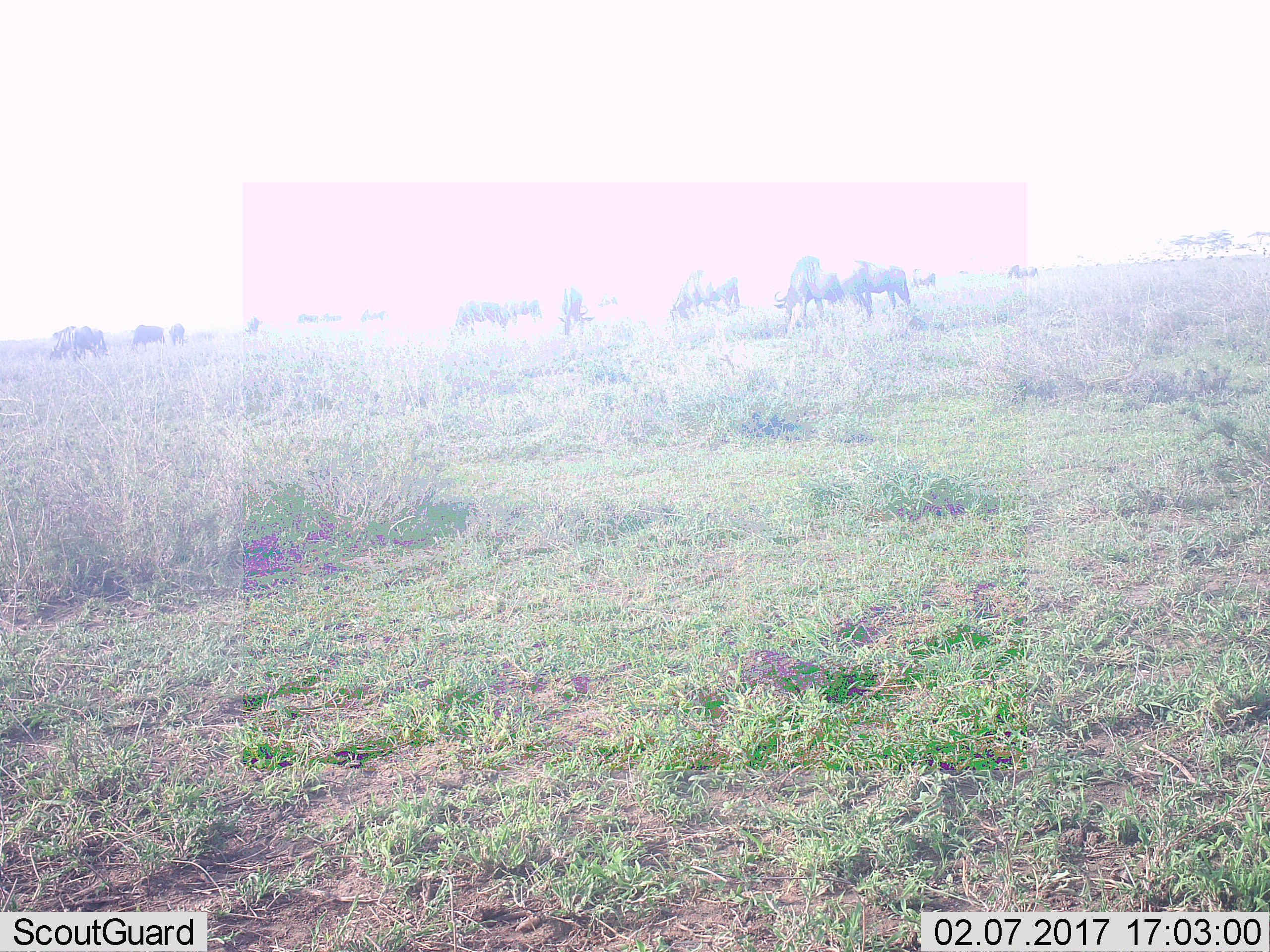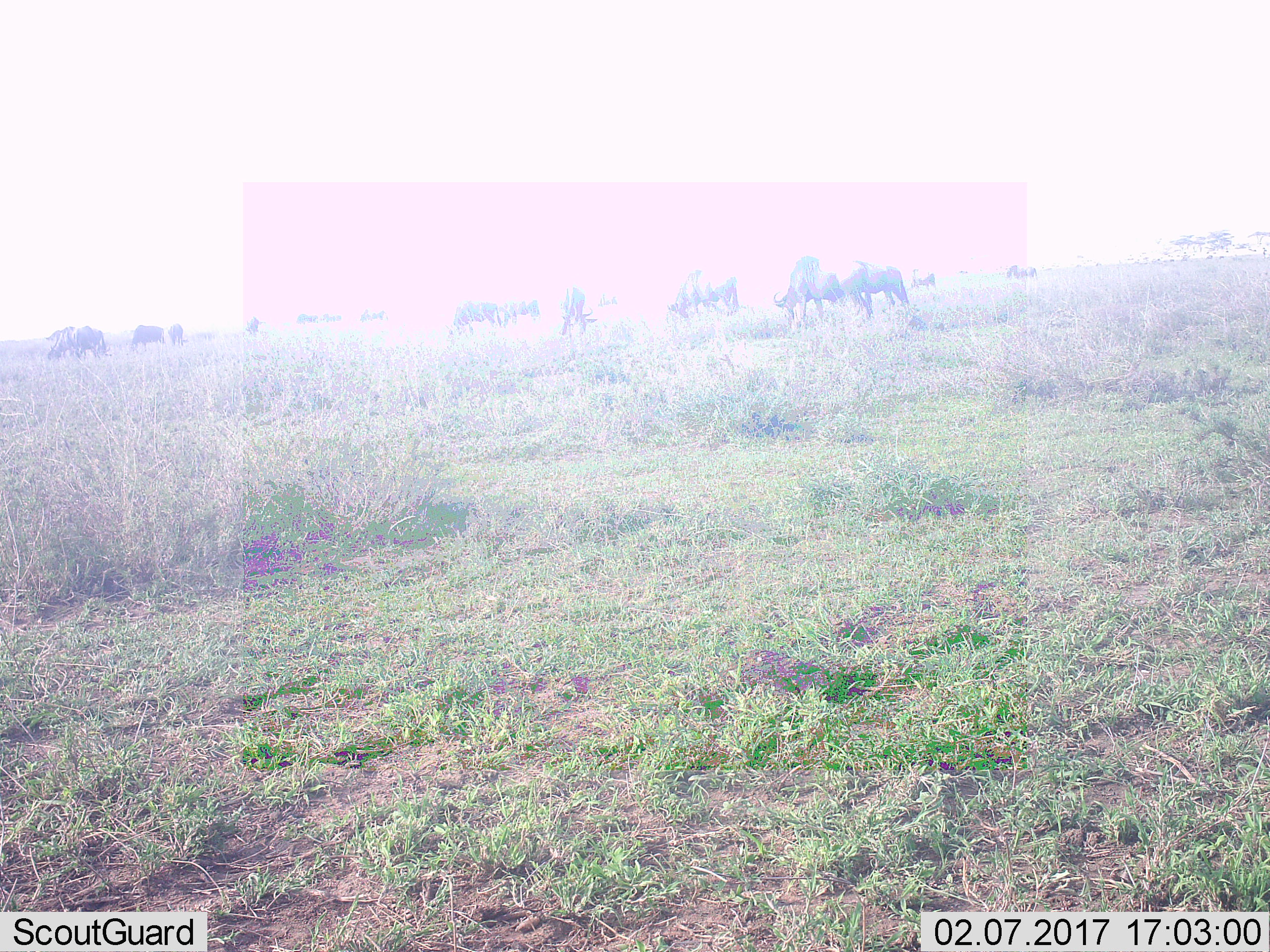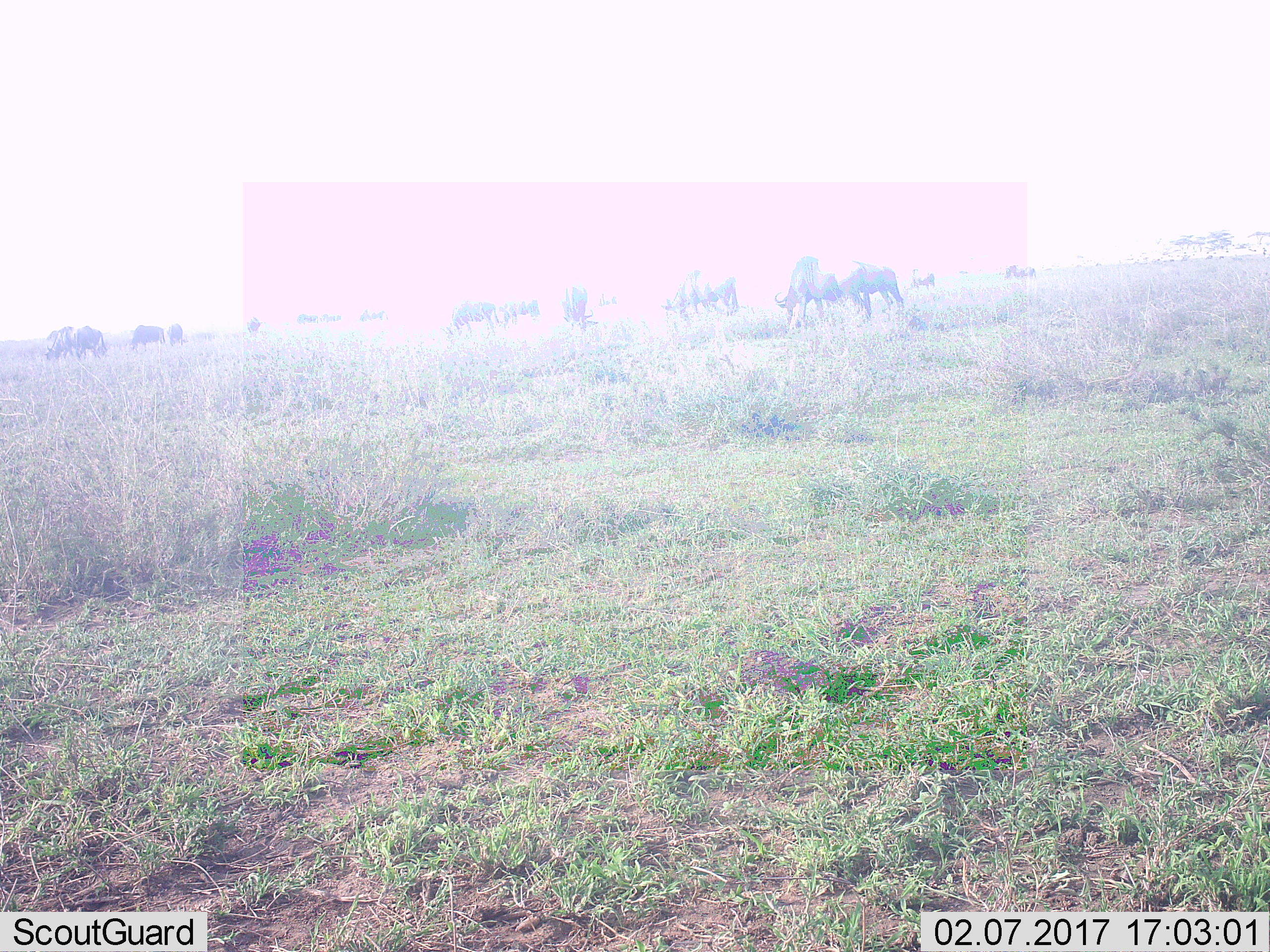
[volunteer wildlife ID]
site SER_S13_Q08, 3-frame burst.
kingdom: Animalia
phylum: Chordata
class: Mammalia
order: Artiodactyla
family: Bovidae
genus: Connochaetes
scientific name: Connochaetes taurinus taurinus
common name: blue wildebeest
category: wildebeestblue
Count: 11-50.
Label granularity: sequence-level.